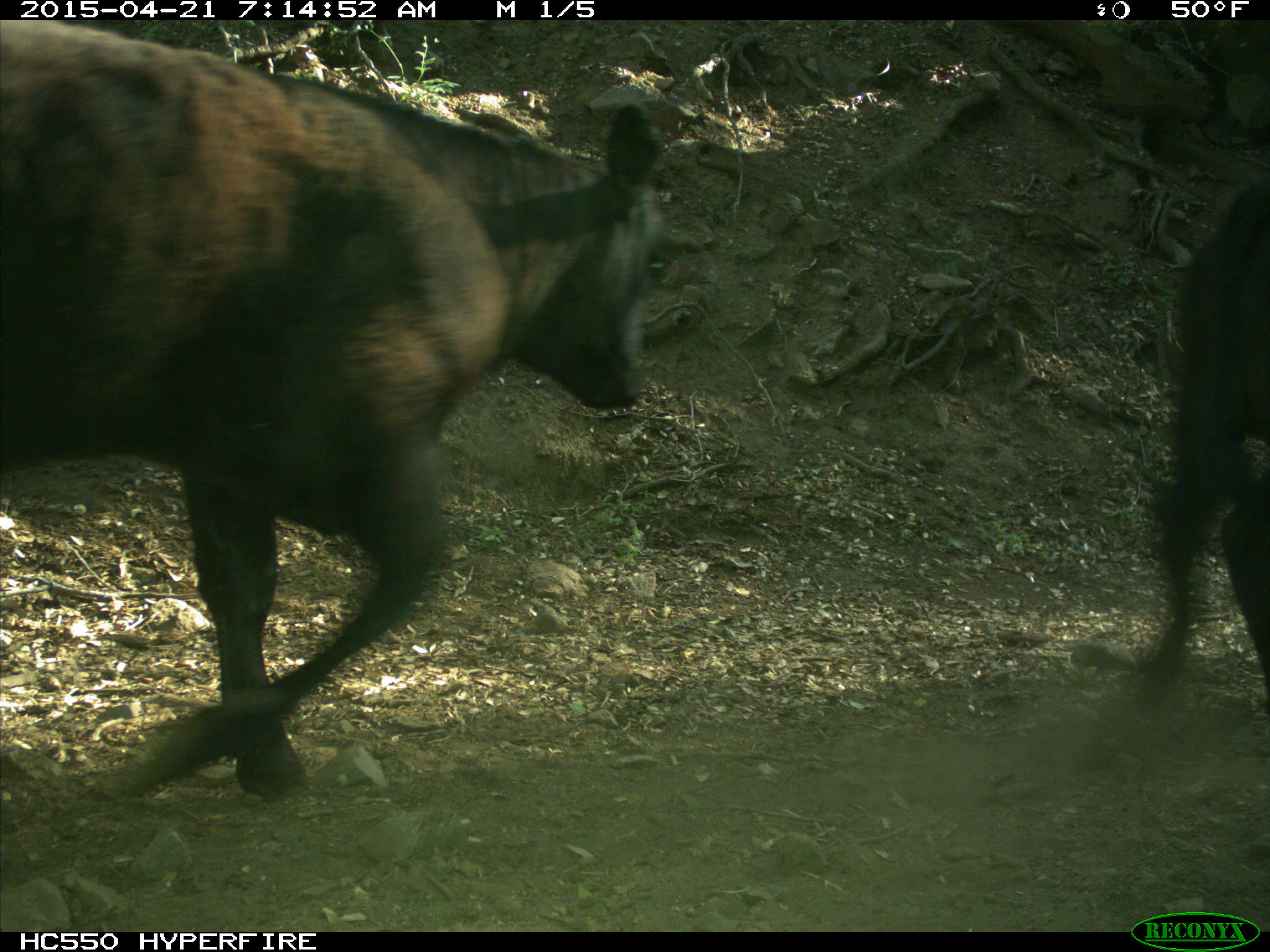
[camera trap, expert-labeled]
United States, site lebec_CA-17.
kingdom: Animalia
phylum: Chordata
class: Mammalia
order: Artiodactyla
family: Bovidae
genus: Bos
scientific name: Bos taurus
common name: domestic cow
Bos taurus (domestic cow).